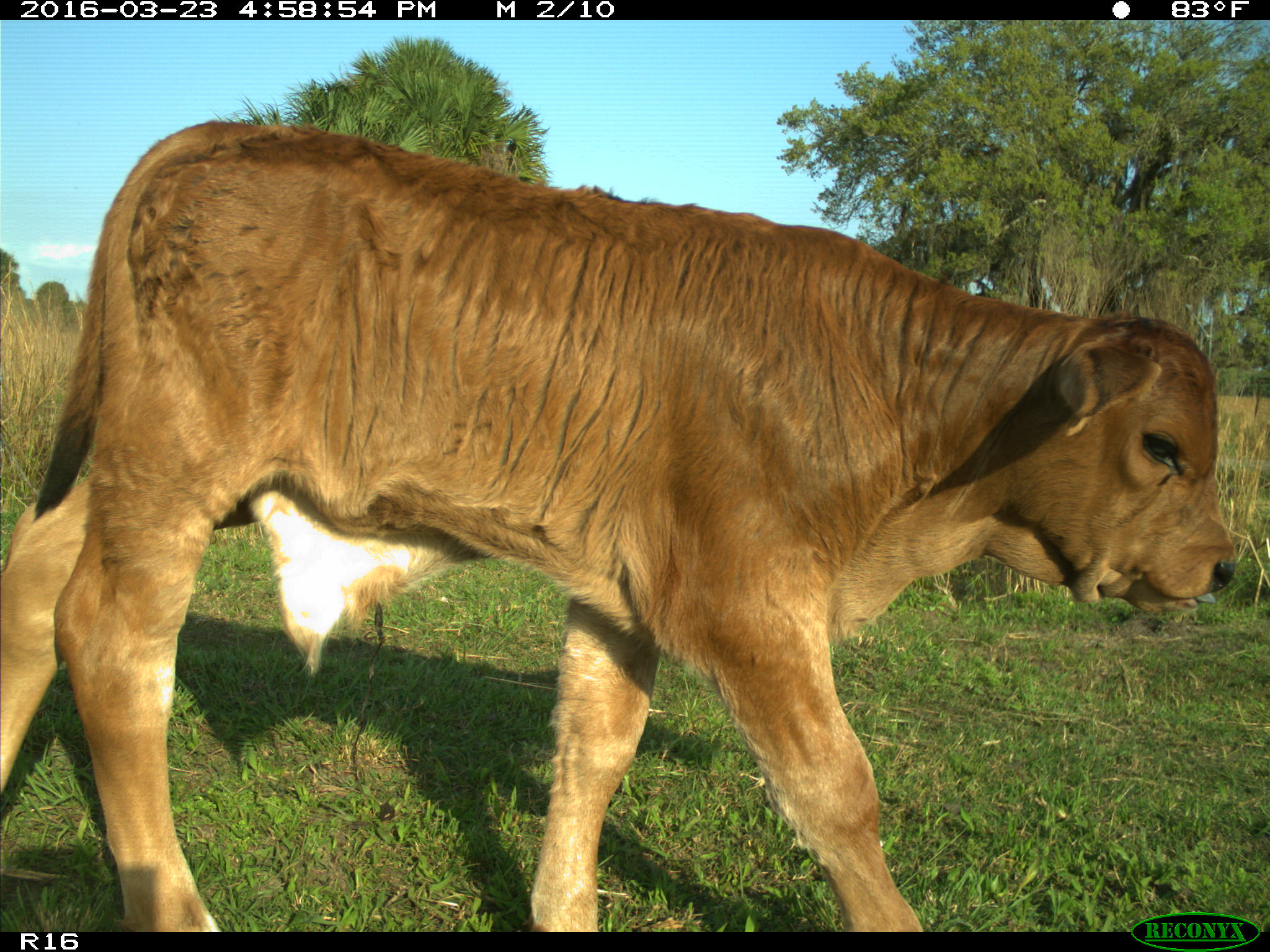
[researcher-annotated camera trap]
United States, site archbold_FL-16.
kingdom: Animalia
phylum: Chordata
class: Mammalia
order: Artiodactyla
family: Bovidae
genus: Bos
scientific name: Bos taurus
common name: domestic cow